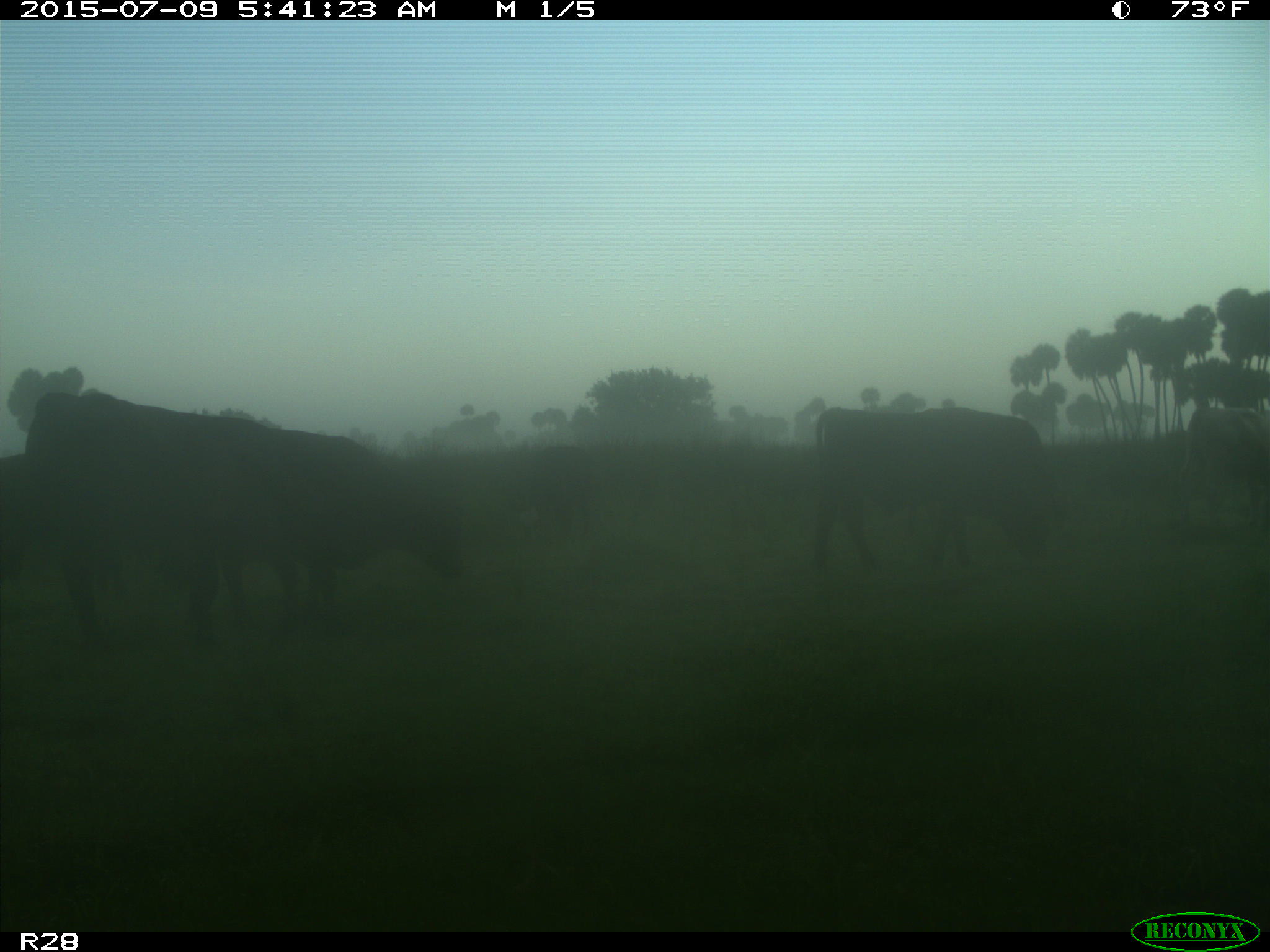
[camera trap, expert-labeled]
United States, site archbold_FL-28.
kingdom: Animalia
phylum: Chordata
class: Mammalia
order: Artiodactyla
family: Bovidae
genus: Bos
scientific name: Bos taurus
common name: domestic cow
Bos taurus (domestic cow).